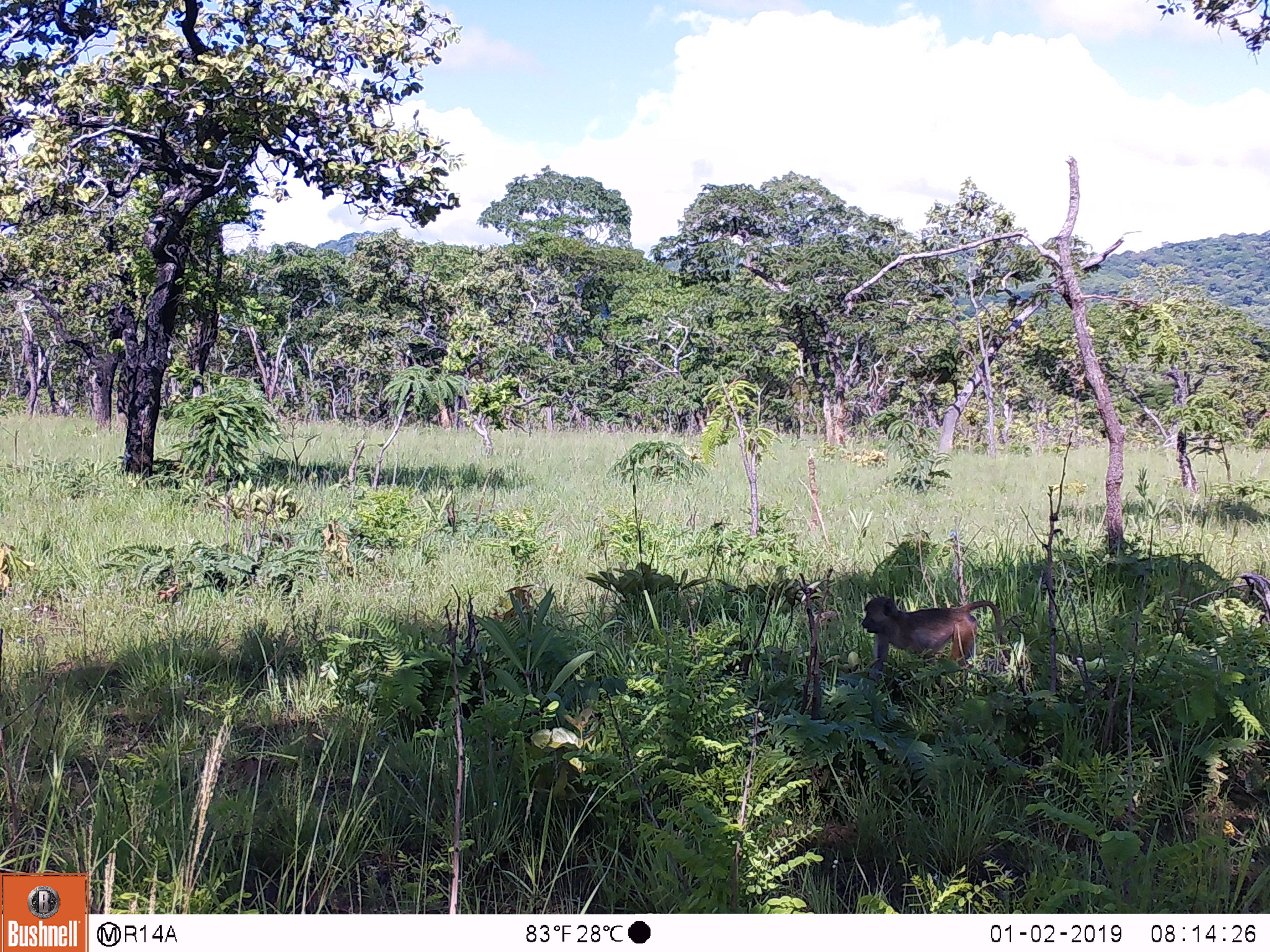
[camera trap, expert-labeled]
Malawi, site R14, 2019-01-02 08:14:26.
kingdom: Animalia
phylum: Chordata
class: Mammalia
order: Primates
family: Cercopithecidae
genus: Papio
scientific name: Papio cynocephalus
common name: yellow baboon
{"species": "yellow baboon (Papio cynocephalus)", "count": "1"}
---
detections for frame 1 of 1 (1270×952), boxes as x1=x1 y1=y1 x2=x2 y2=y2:
yellow baboon: x1=858 y1=584 x2=1007 y2=693